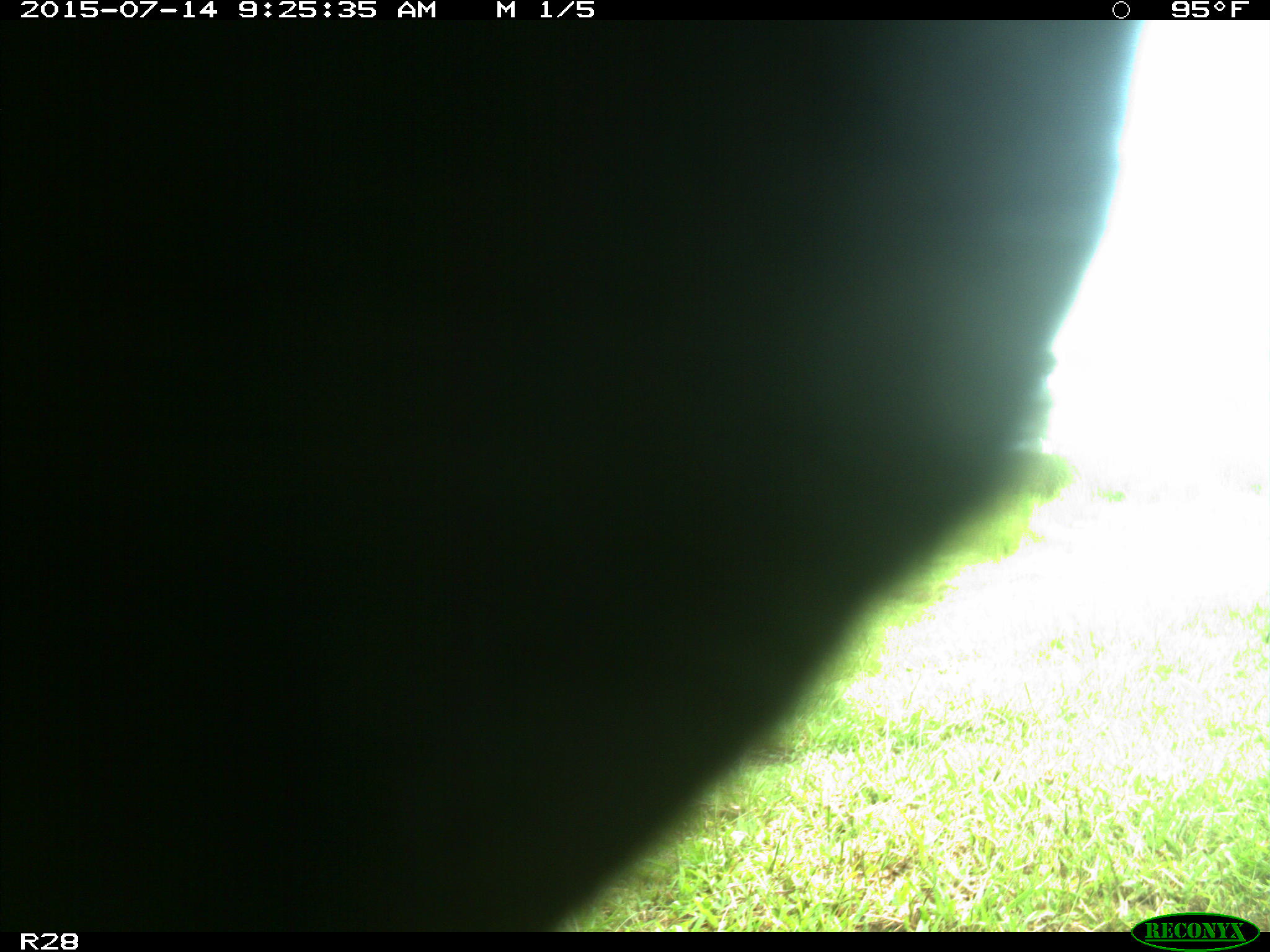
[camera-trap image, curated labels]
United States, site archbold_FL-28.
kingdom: Animalia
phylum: Chordata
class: Mammalia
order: Artiodactyla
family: Bovidae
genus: Bos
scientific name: Bos taurus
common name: domestic cow